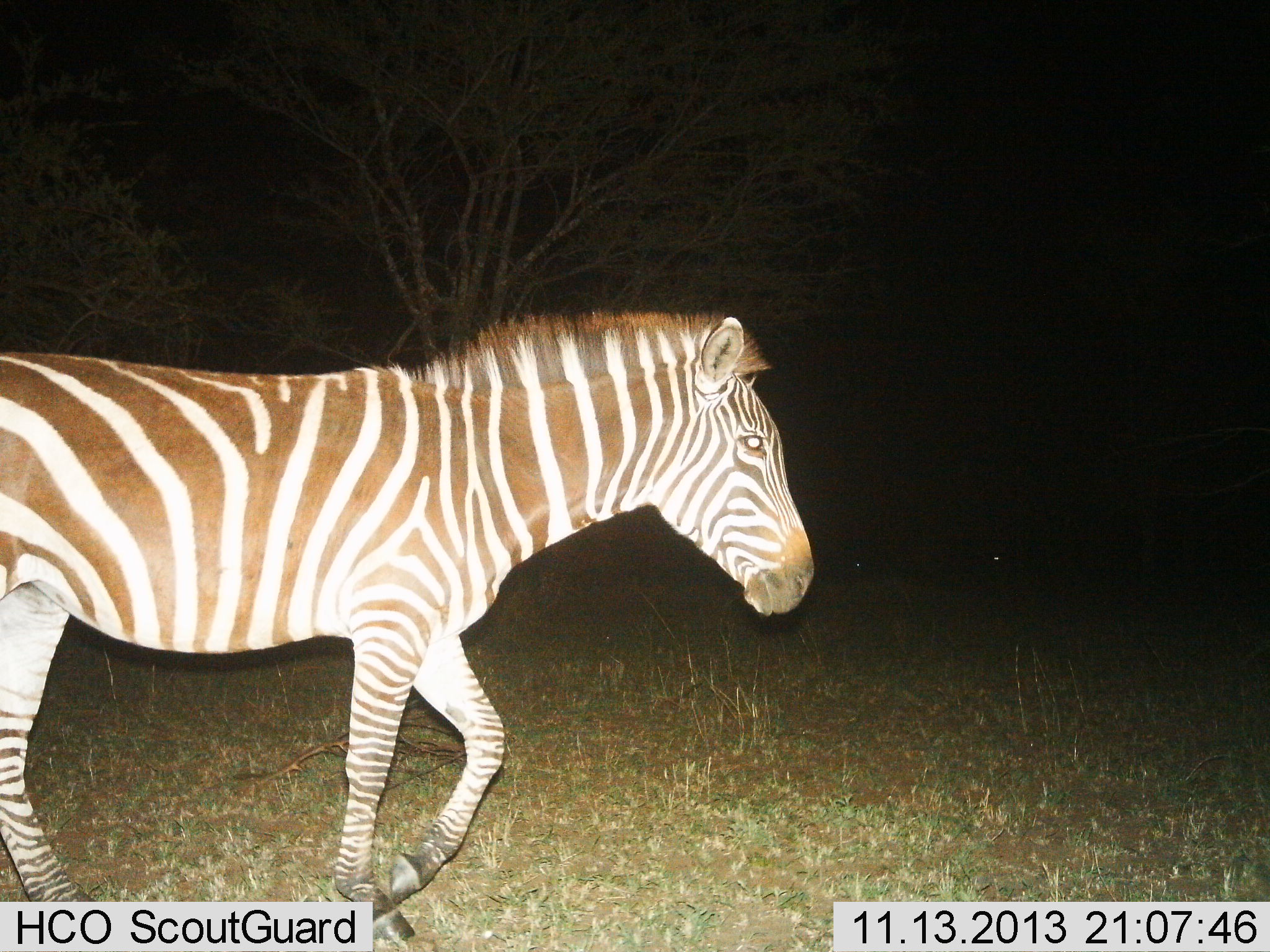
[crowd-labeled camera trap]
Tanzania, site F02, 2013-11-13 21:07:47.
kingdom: Animalia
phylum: Chordata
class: Mammalia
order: Perissodactyla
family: Equidae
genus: Equus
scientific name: Equus quagga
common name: plains zebra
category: zebra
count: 1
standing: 18%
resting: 0%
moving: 84%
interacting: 0%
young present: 0%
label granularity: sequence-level